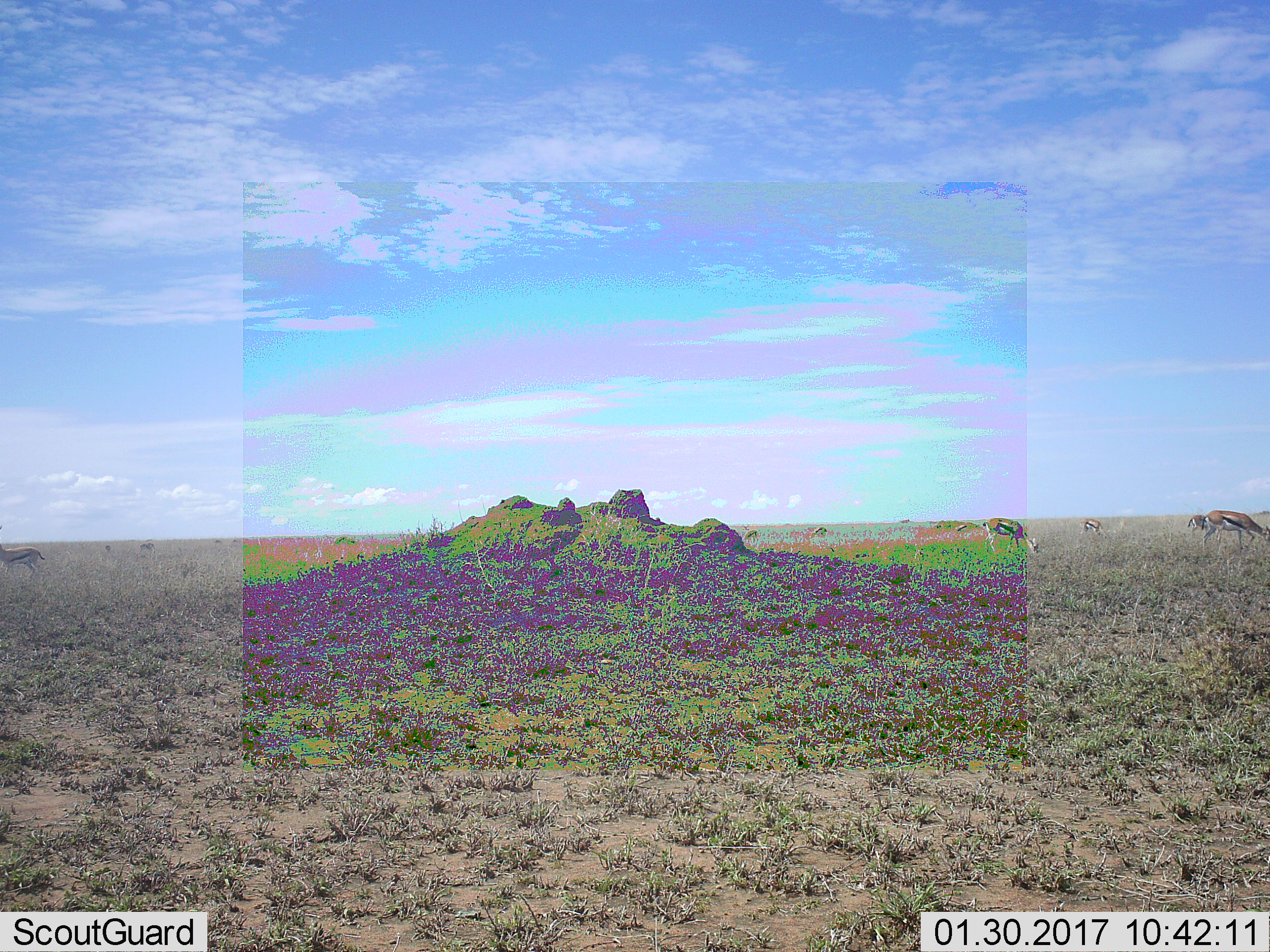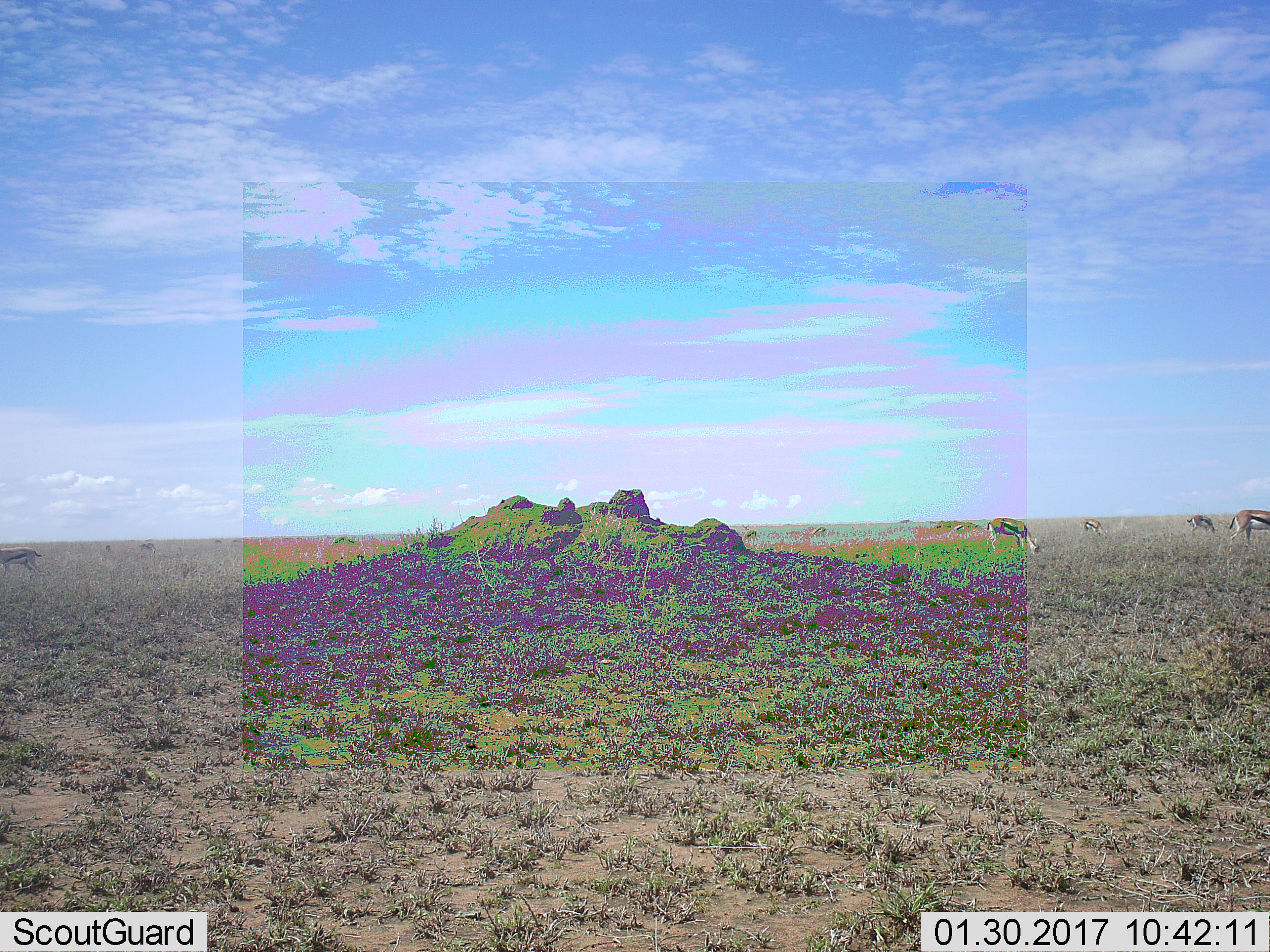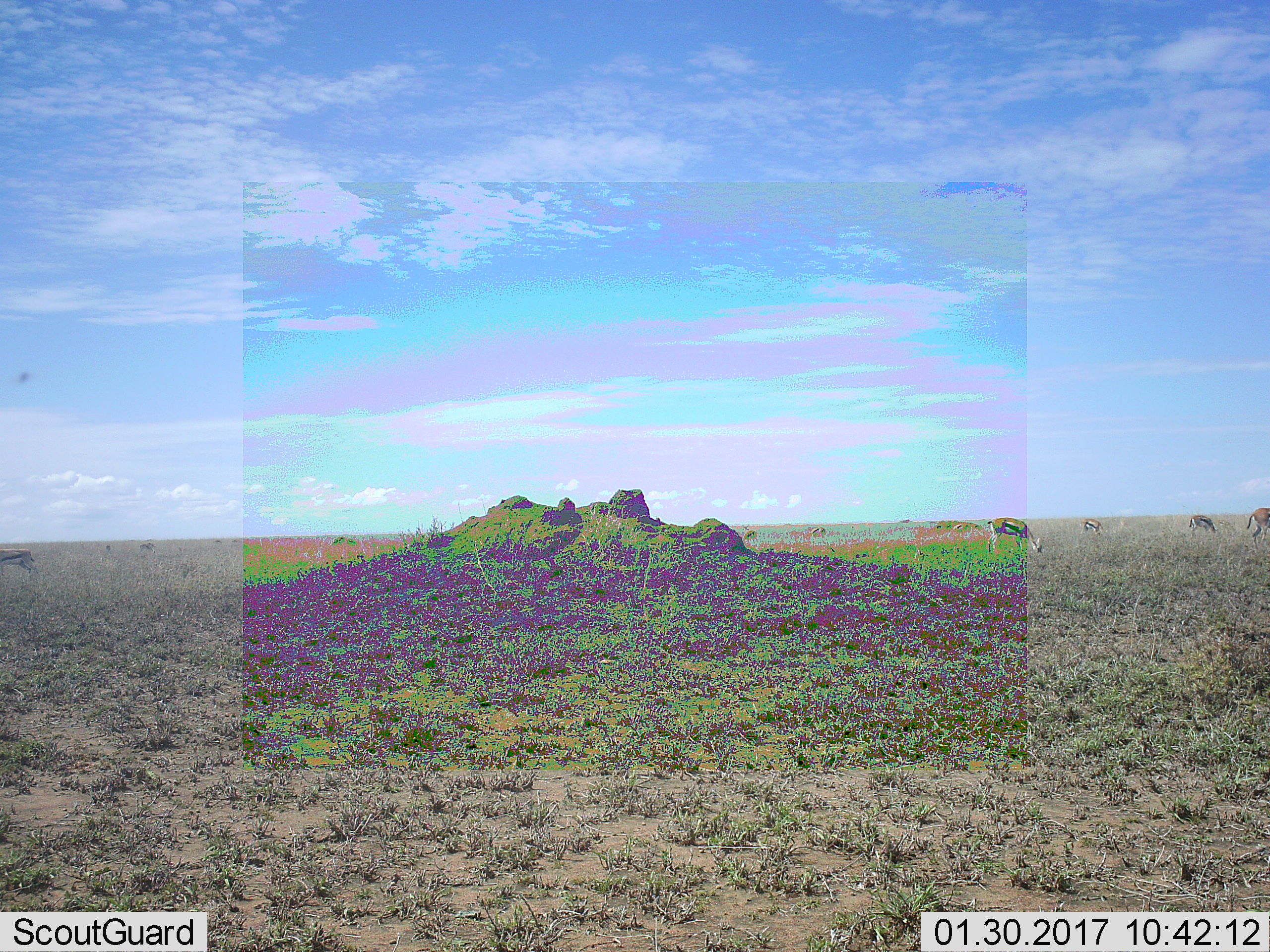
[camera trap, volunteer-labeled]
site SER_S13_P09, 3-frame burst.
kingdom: Animalia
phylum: Chordata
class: Mammalia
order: Artiodactyla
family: Bovidae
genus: Eudorcas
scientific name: Eudorcas thomsonii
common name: thomson's gazelle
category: gazellethomsons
Gazellethomsons (thomson's gazelle) (Eudorcas thomsonii), count 11-50. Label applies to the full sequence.